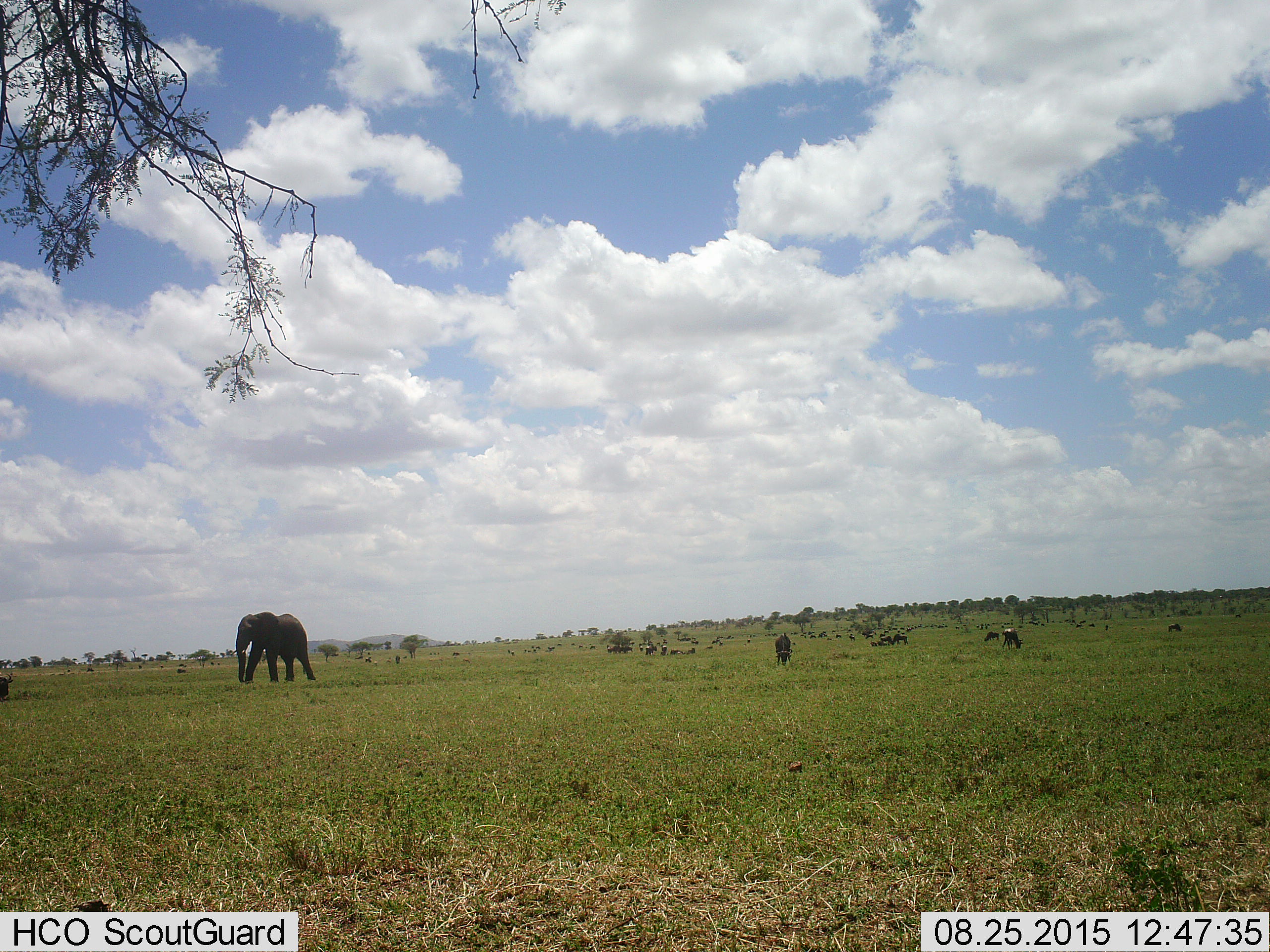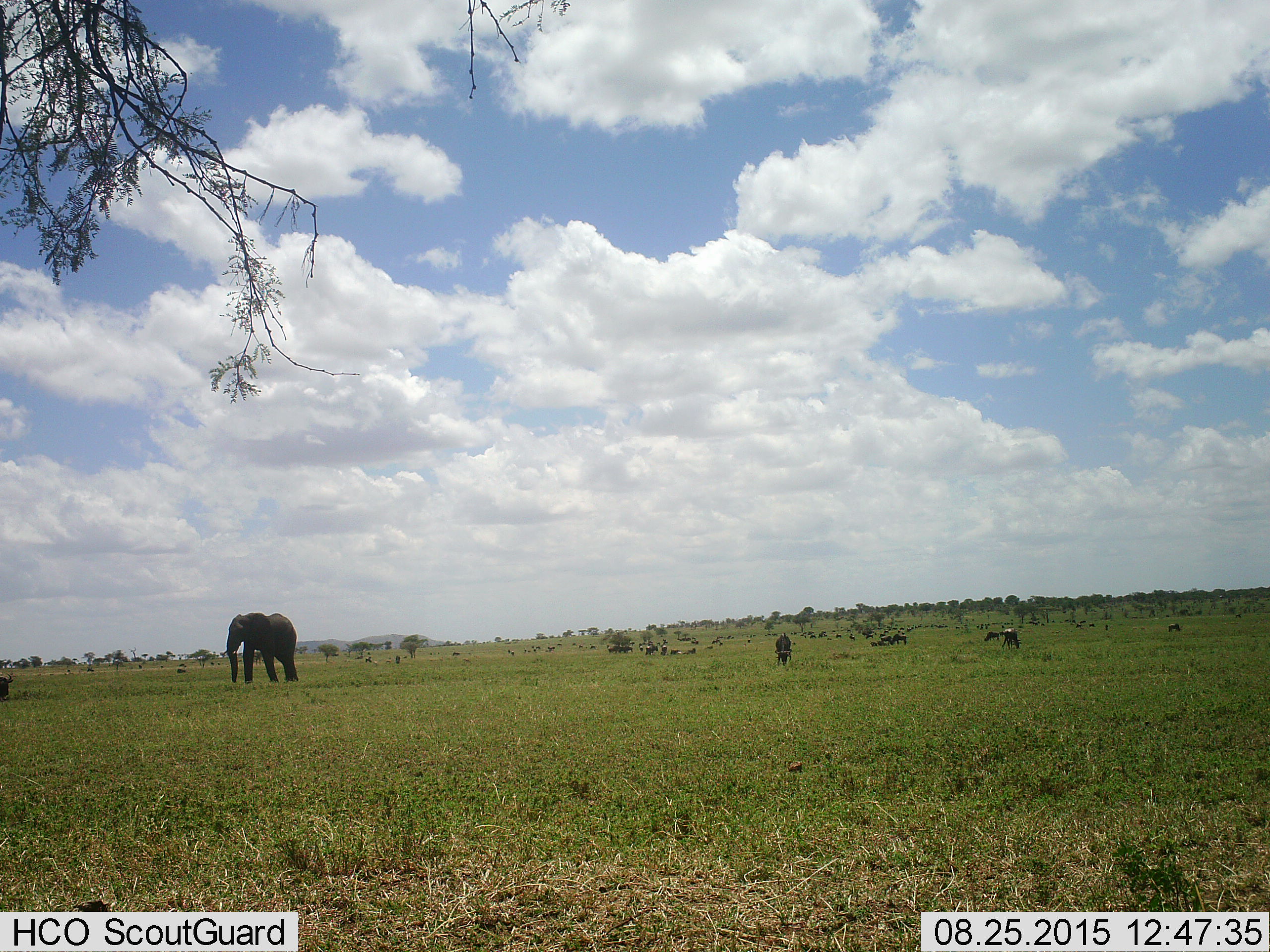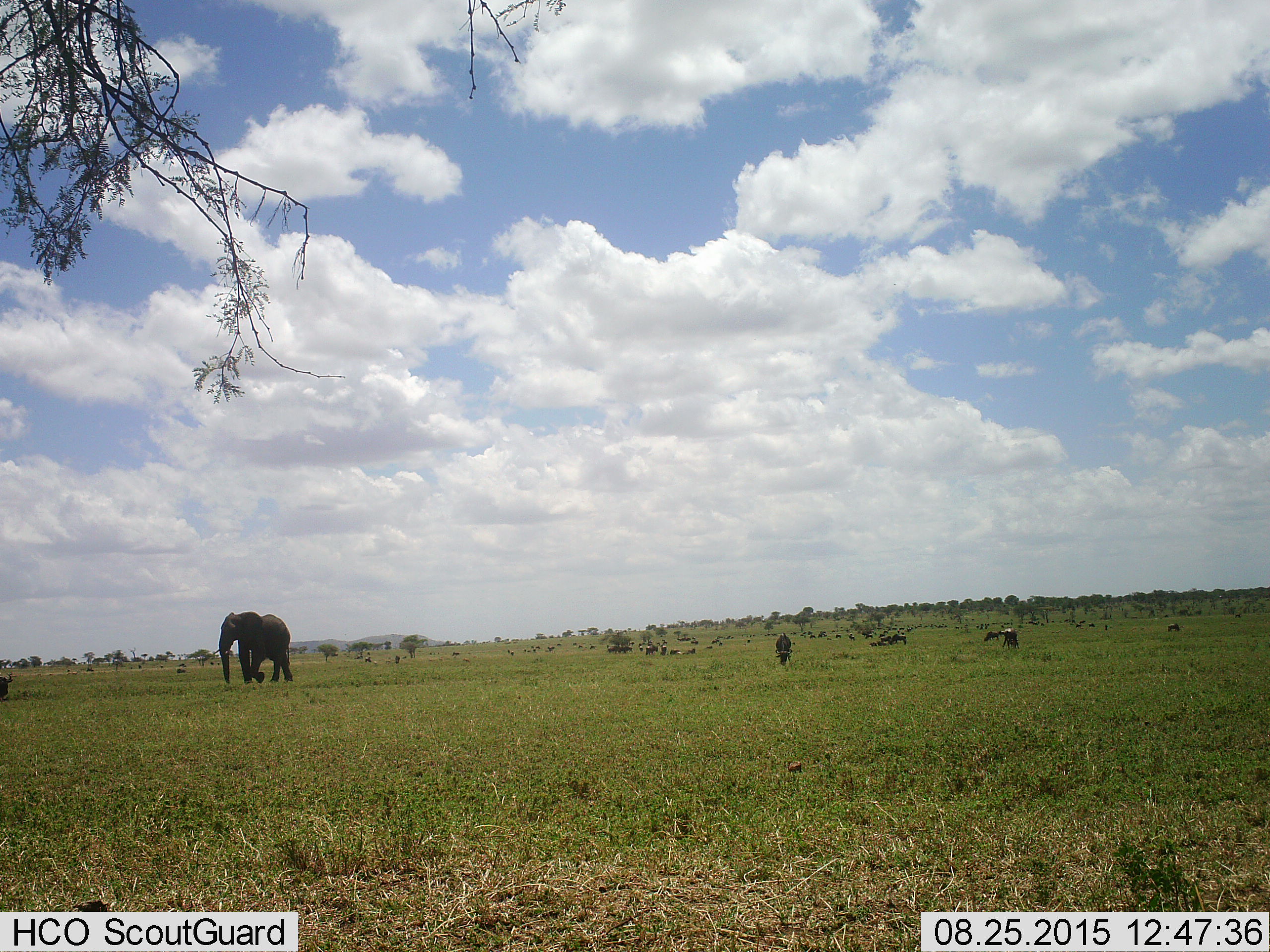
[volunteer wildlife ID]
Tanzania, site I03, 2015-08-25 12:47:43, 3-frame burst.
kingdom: Animalia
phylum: Chordata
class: Mammalia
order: Proboscidea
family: Elephantidae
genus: Loxodonta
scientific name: Loxodonta africana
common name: african bush elephant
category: elephant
Elephant (african bush elephant) (Loxodonta africana), count 1. Behavior (volunteer vote fractions): standing 10%, resting 0%, moving 100%, interacting 0%. Young present (vote fraction): 0%. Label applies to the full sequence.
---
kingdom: Animalia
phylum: Chordata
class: Mammalia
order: Artiodactyla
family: Bovidae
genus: Connochaetes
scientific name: Connochaetes taurinus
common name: blue wildebeest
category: wildebeest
Wildebeest (blue wildebeest) (Connochaetes taurinus), count 11-50. Behavior (volunteer vote fractions): standing 33%, resting 22%, moving 22%, interacting 0%. Young present (vote fraction): 0%. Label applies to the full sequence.